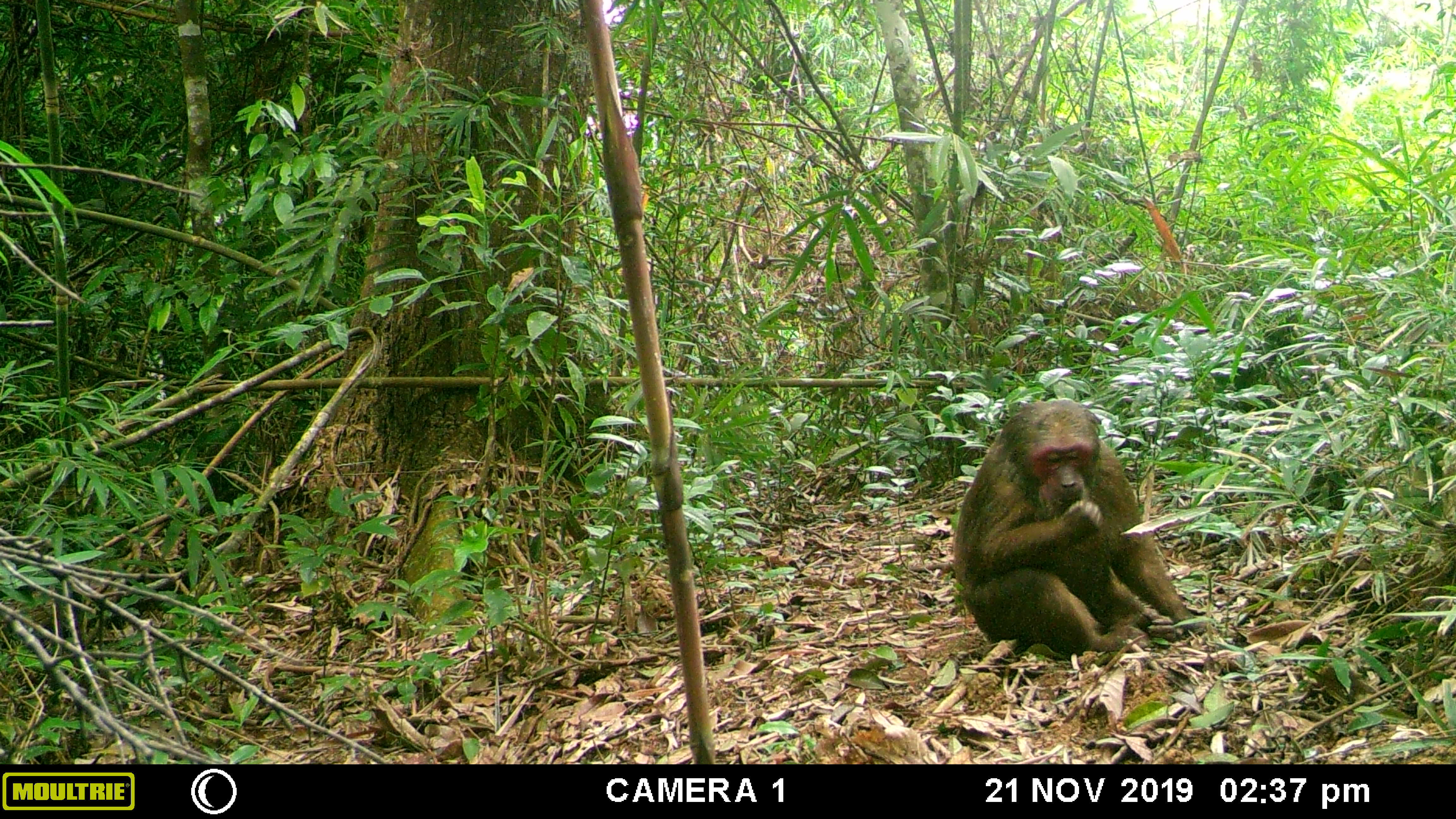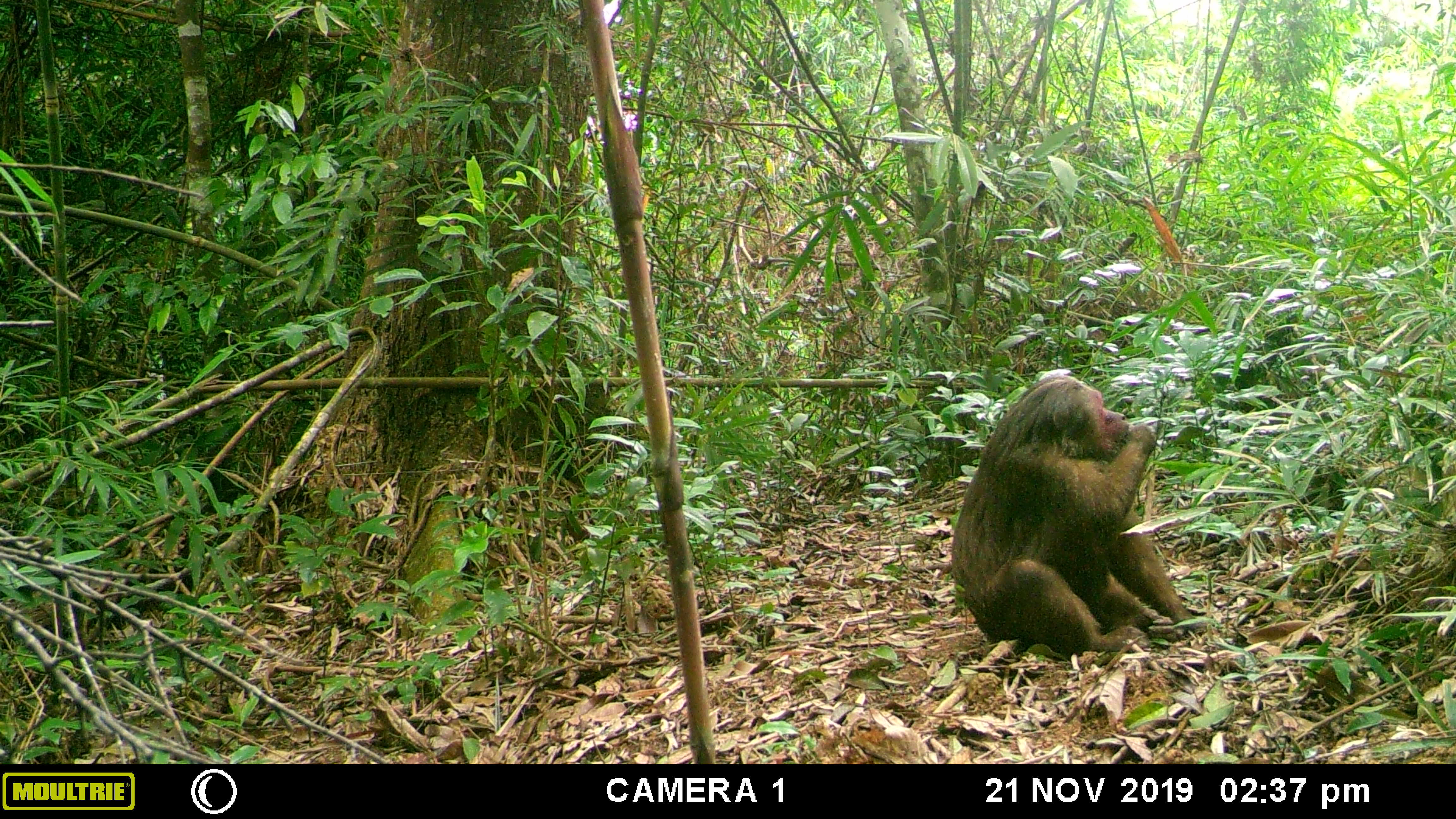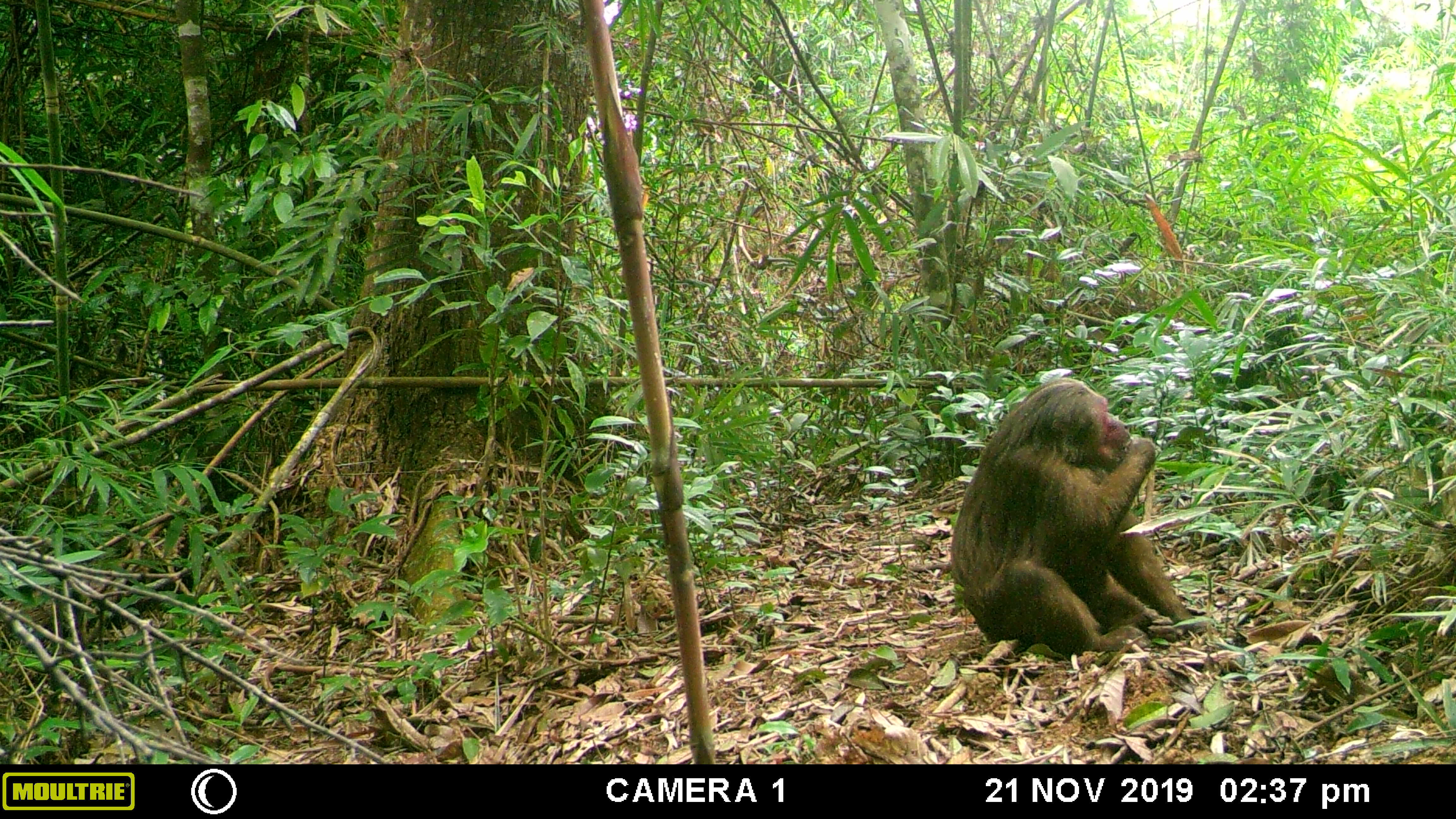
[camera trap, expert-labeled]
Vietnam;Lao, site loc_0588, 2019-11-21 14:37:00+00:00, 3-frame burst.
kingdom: Animalia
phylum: Chordata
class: Mammalia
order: Primates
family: Cercopithecidae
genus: Macaca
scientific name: Macaca arctoides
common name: stump-tailed macaque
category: stump tailed macaque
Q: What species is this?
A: Stump tailed macaque (stump-tailed macaque) (Macaca arctoides).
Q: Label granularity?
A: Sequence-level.